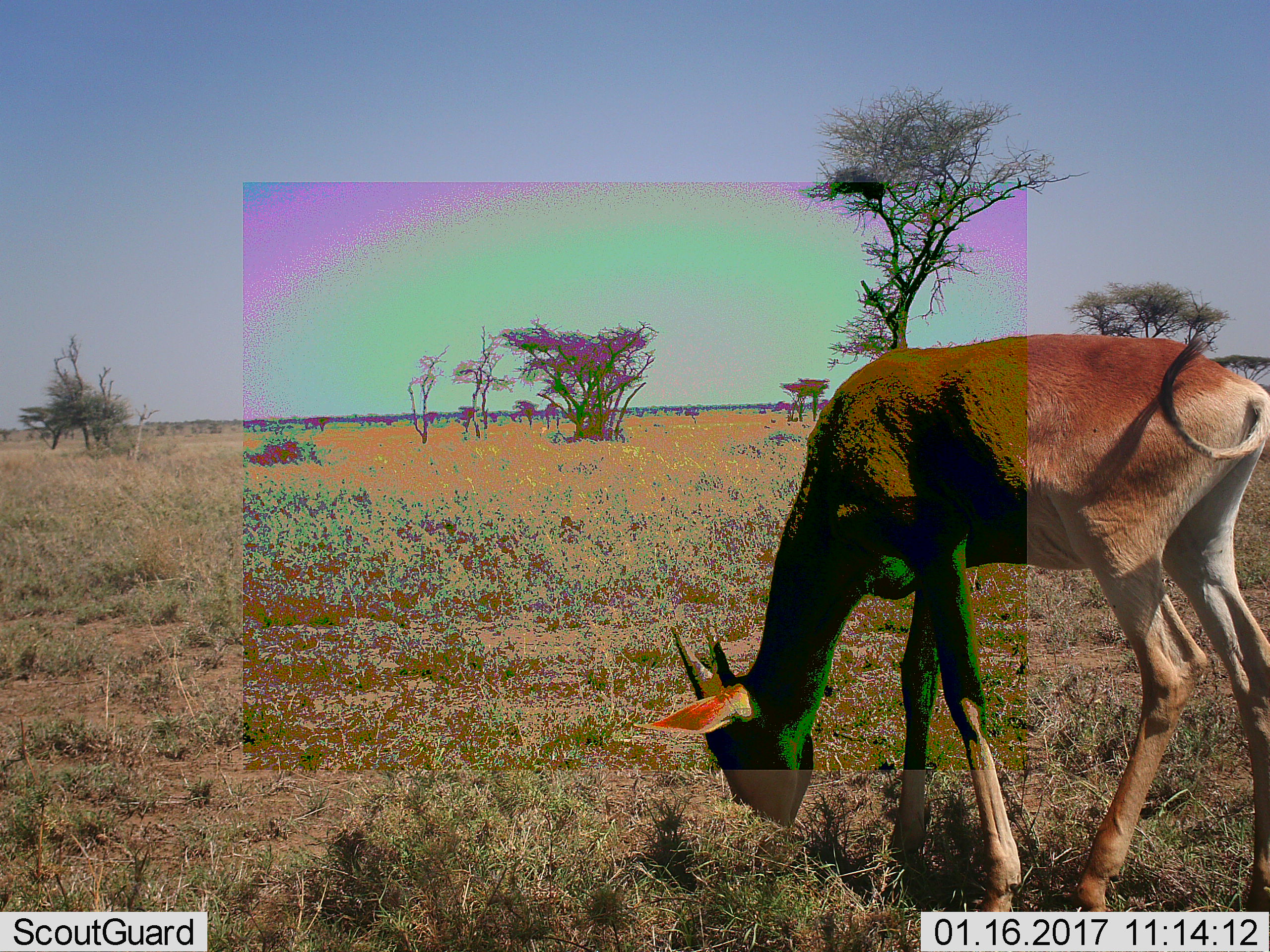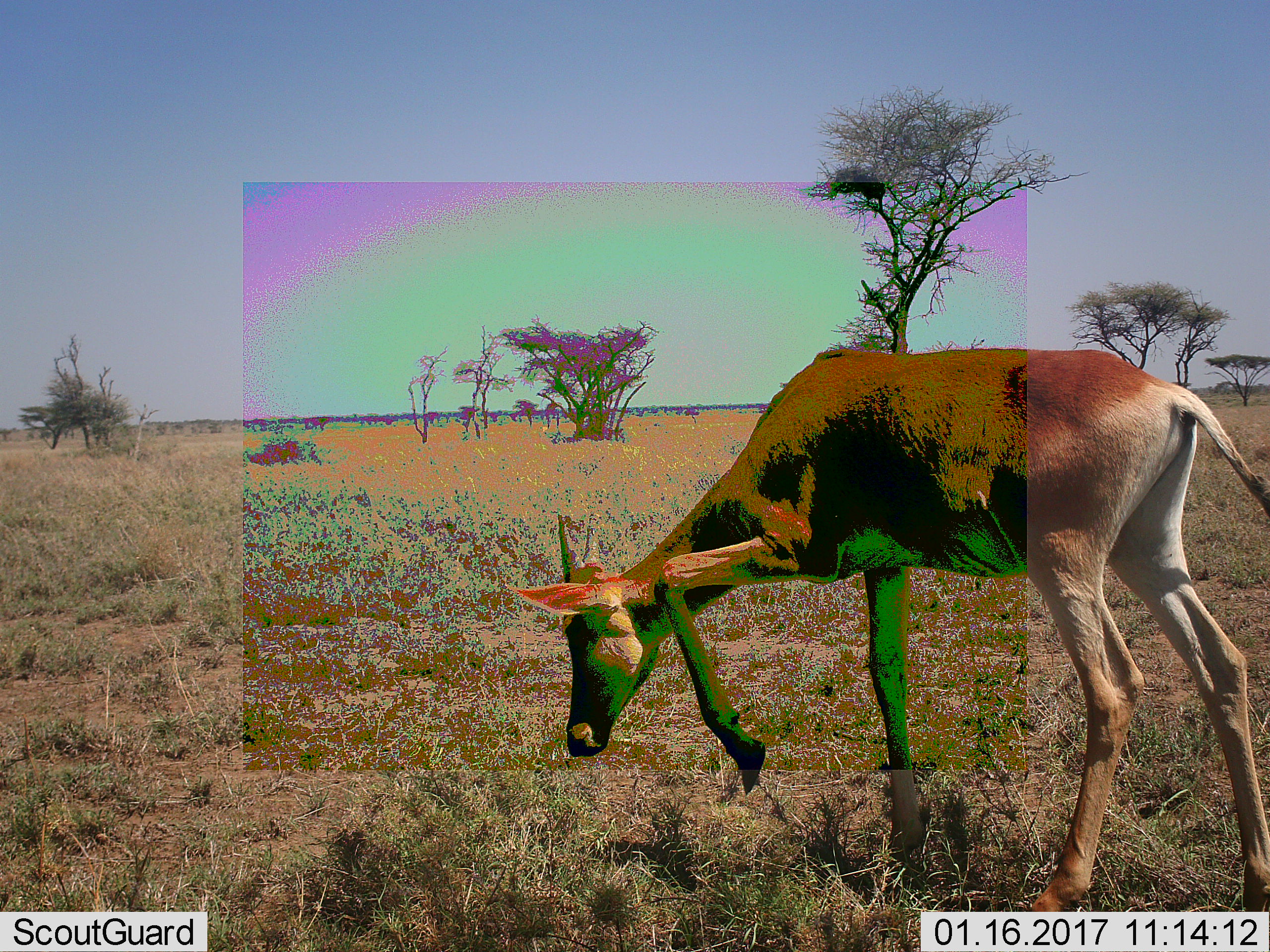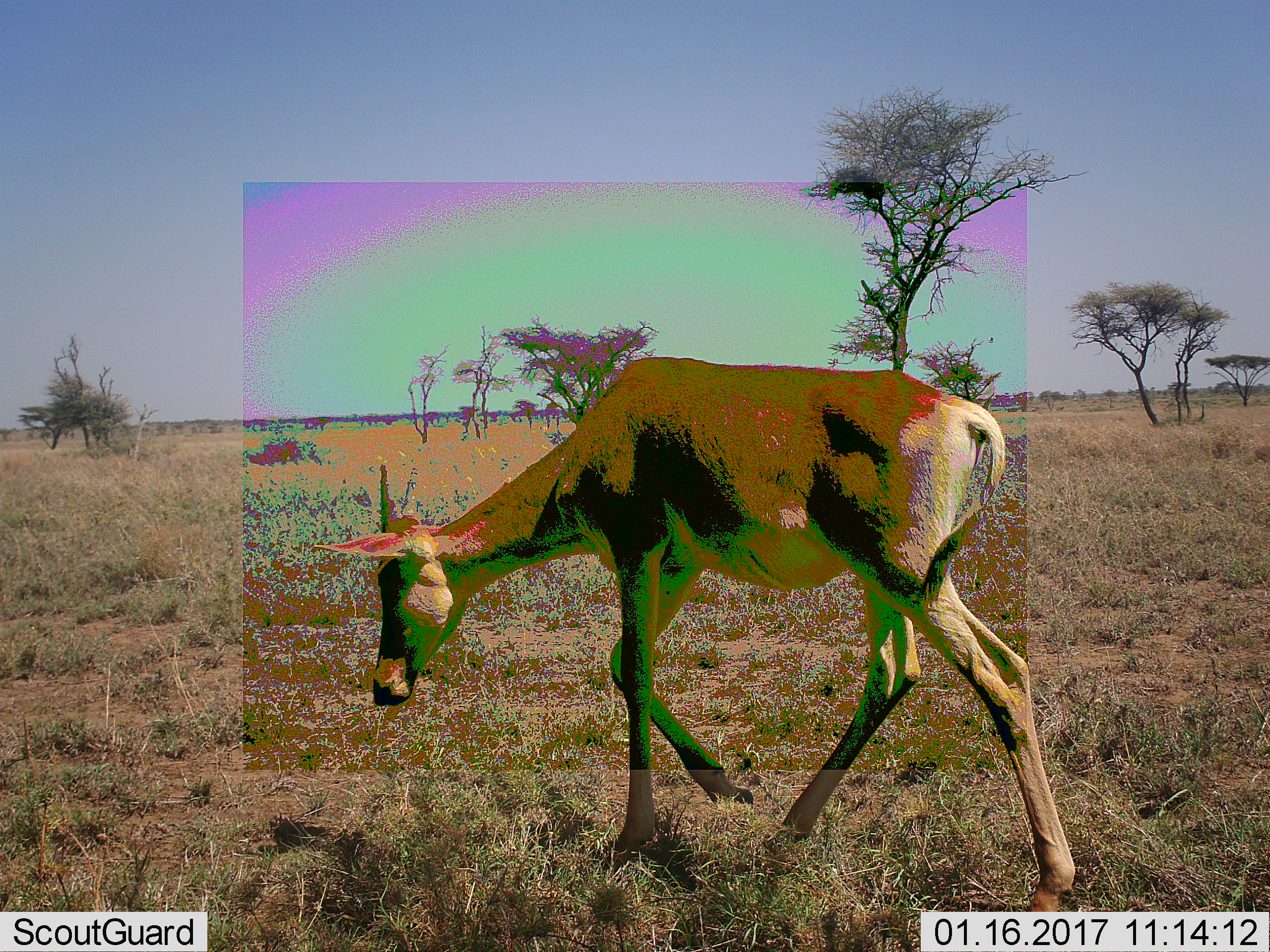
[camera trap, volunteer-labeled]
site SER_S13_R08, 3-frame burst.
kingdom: Animalia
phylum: Chordata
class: Mammalia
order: Artiodactyla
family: Bovidae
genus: Alcelaphus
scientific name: Alcelaphus buselaphus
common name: hartebeest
Hartebeest (Alcelaphus buselaphus), count 1. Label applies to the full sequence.